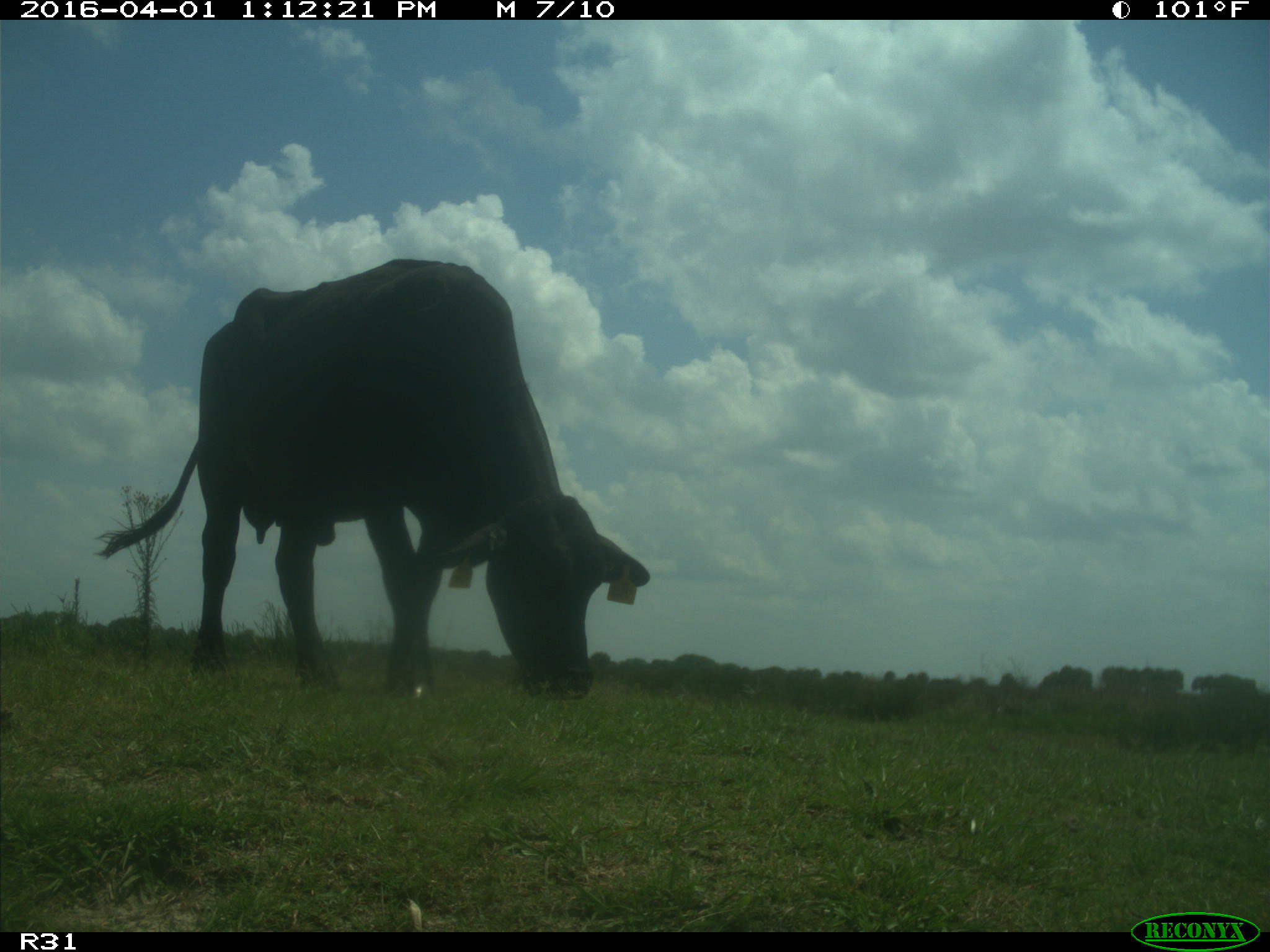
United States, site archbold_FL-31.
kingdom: Animalia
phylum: Chordata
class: Mammalia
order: Artiodactyla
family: Bovidae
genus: Bos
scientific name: Bos taurus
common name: domestic cow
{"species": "Bos taurus (domestic cow)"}